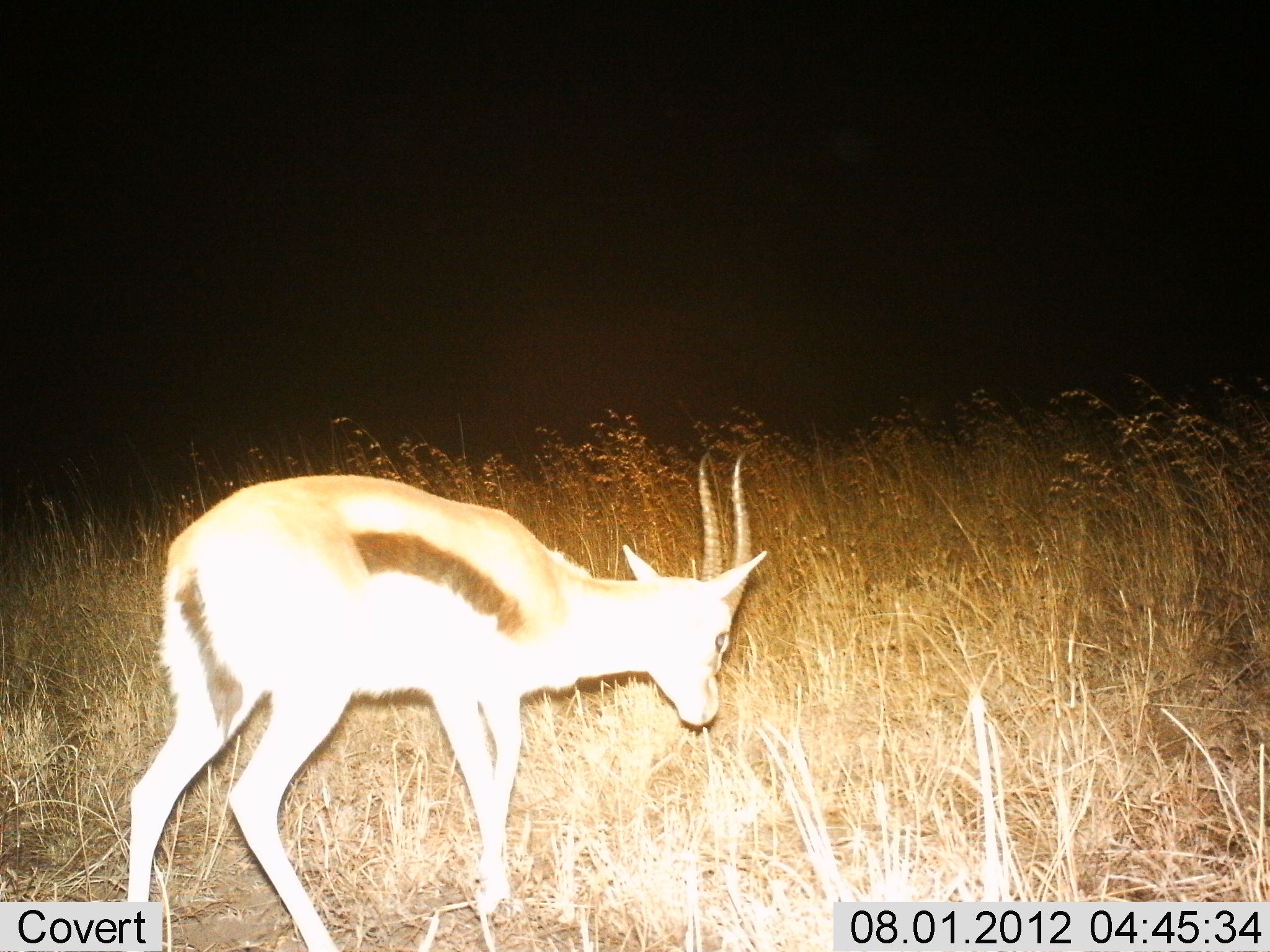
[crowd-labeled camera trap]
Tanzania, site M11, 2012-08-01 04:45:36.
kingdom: Animalia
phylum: Chordata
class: Mammalia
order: Artiodactyla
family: Bovidae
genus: Eudorcas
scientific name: Eudorcas thomsonii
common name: thomson's gazelle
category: gazellethomsons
Gazellethomsons (thomson's gazelle) (Eudorcas thomsonii), count 1. Behavior (volunteer vote fractions): standing 50%, resting 0%, moving 20%, interacting 0%. Young present (vote fraction): 0%. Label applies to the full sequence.